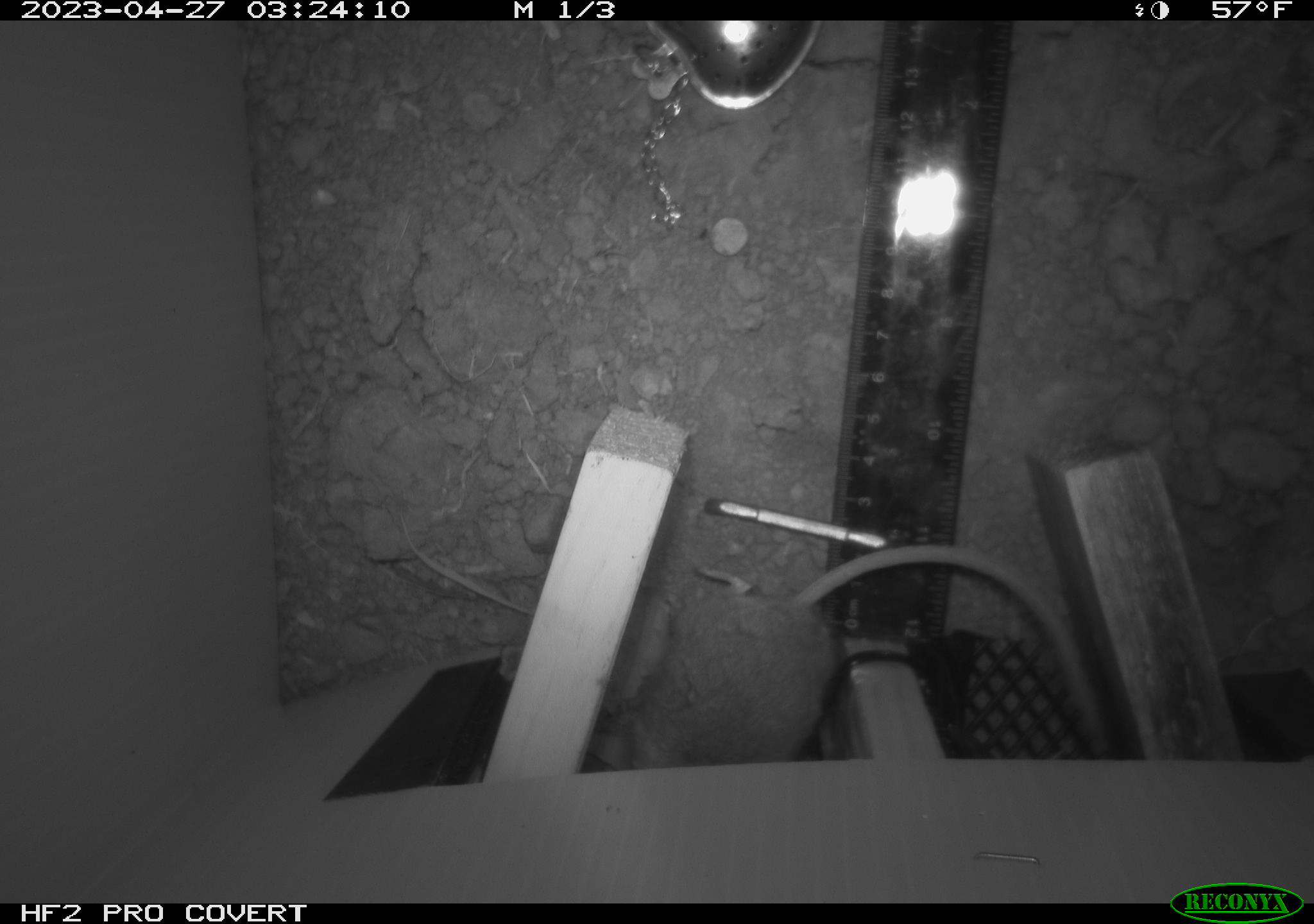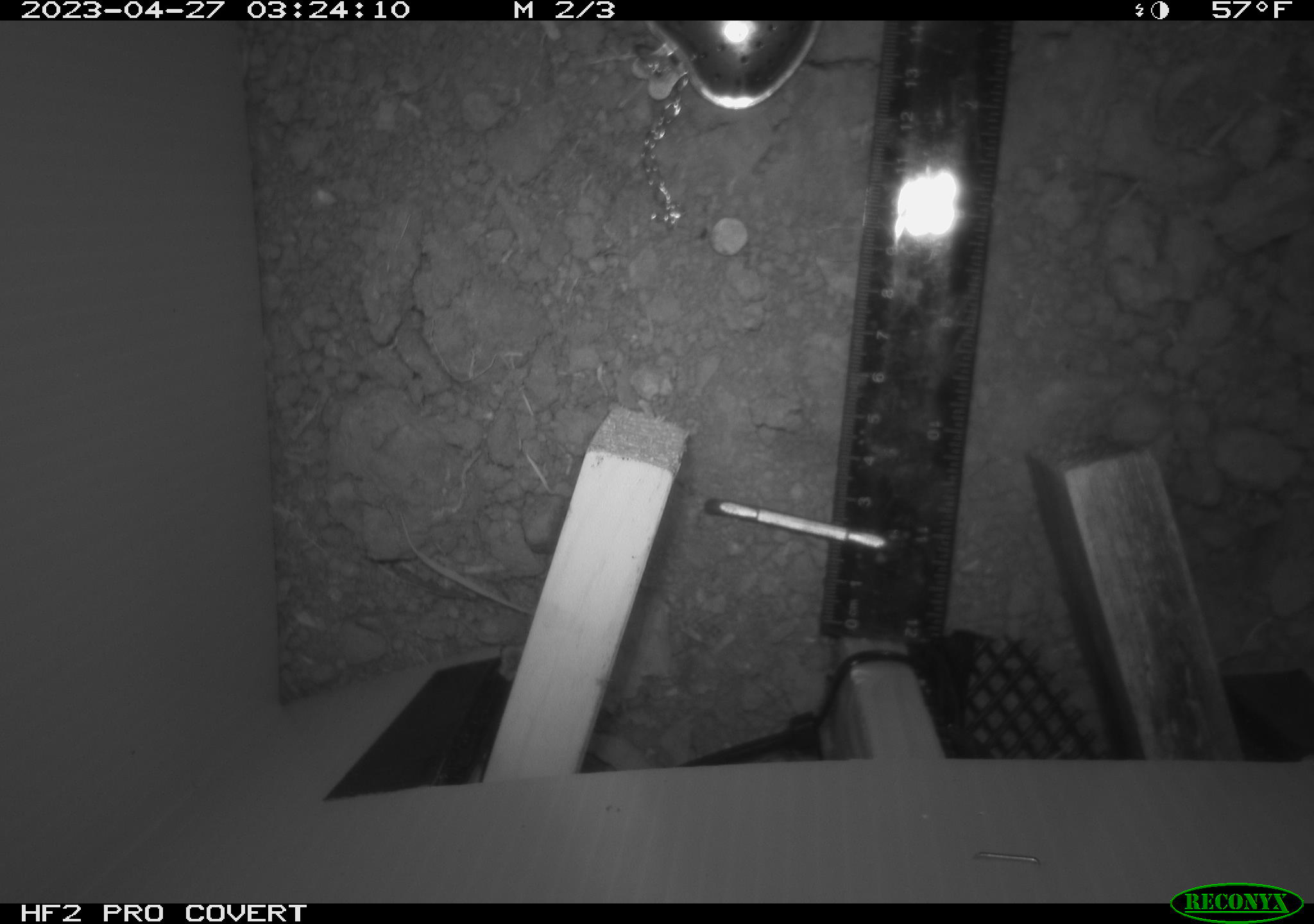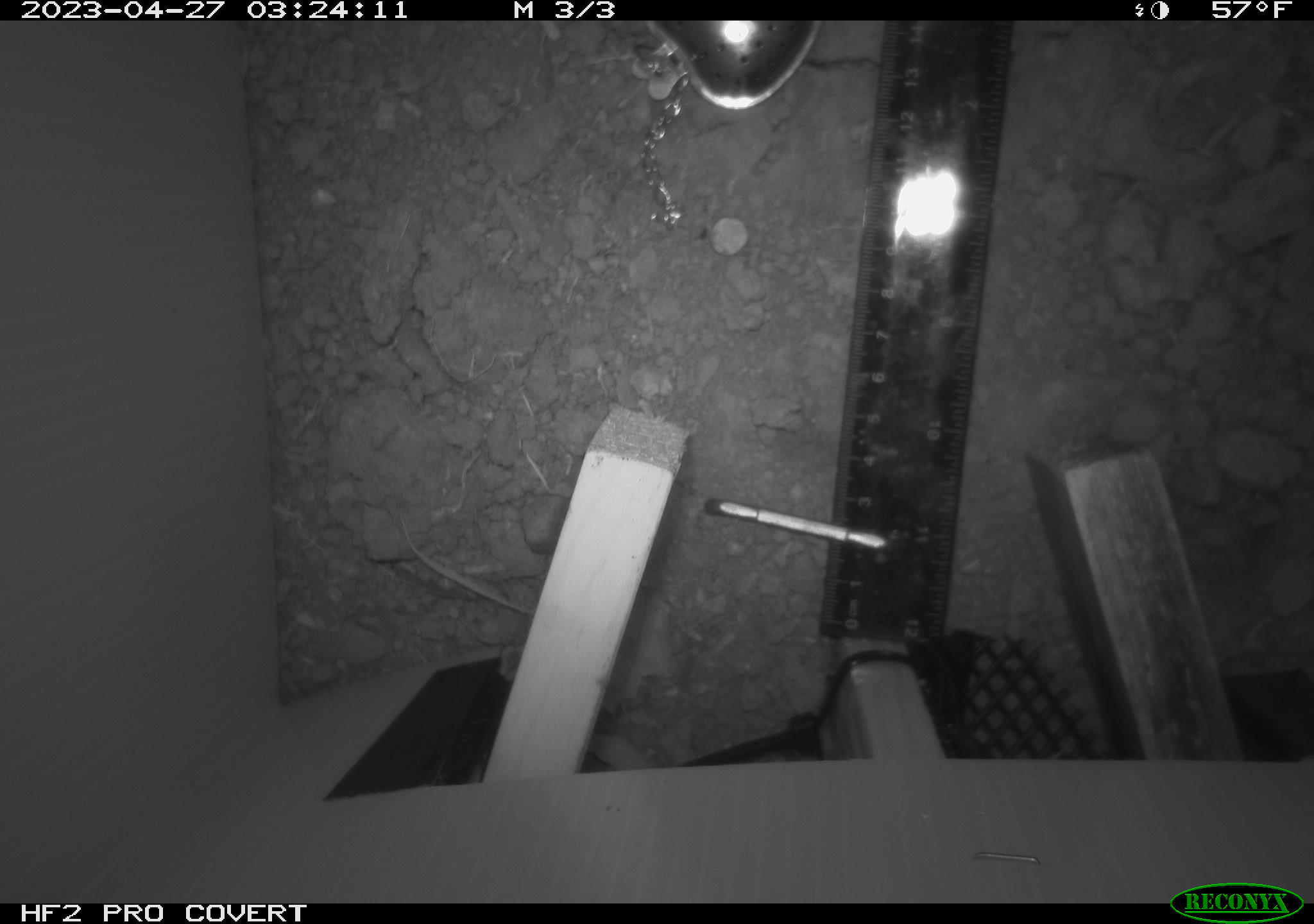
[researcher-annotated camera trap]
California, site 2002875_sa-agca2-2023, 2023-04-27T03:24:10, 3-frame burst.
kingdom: Animalia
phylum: Chordata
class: Mammalia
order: Rodentia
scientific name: Rodentia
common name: mouse species